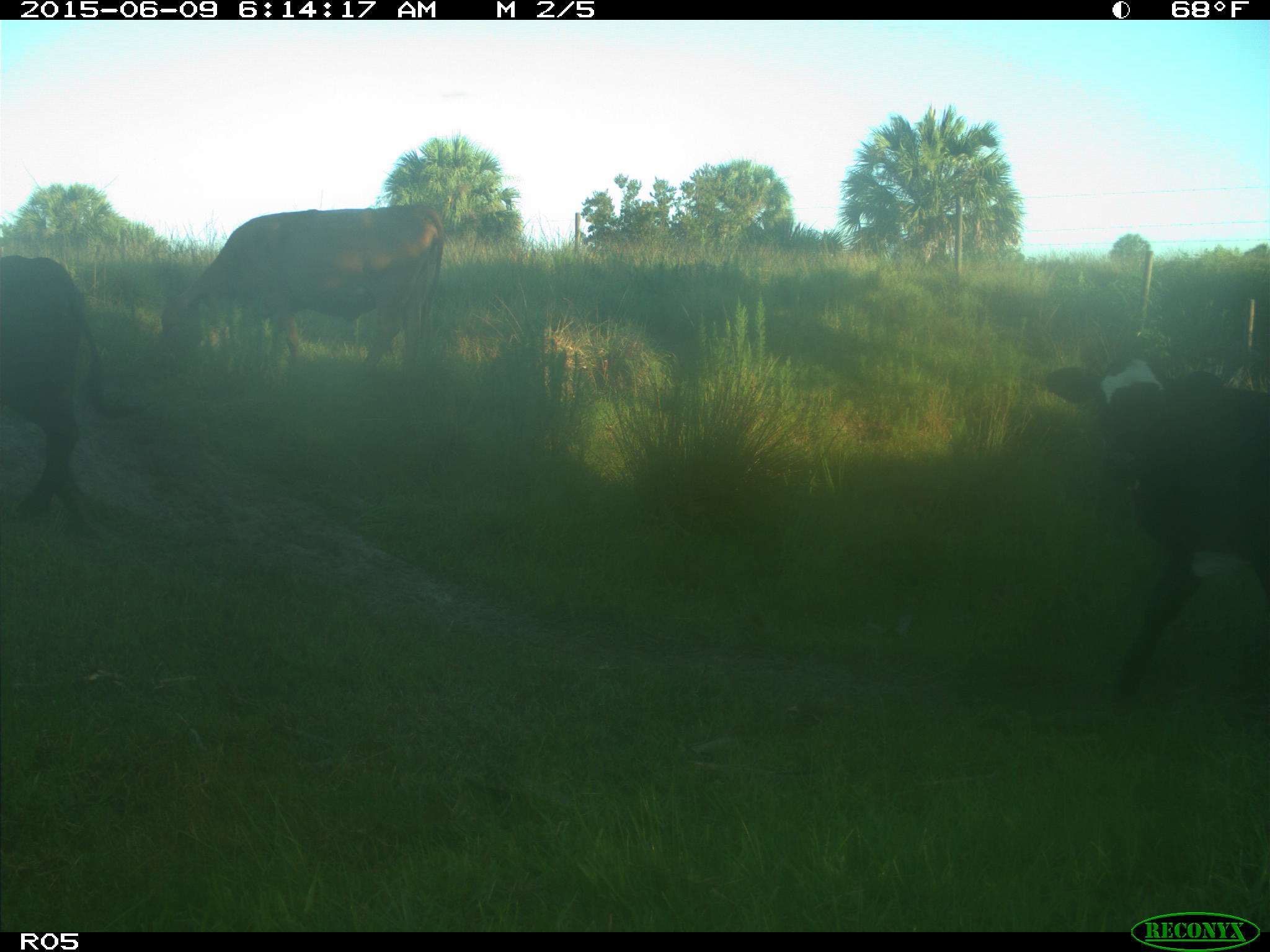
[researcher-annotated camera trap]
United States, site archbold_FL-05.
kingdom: Animalia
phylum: Chordata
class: Mammalia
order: Artiodactyla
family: Bovidae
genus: Bos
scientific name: Bos taurus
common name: domestic cow